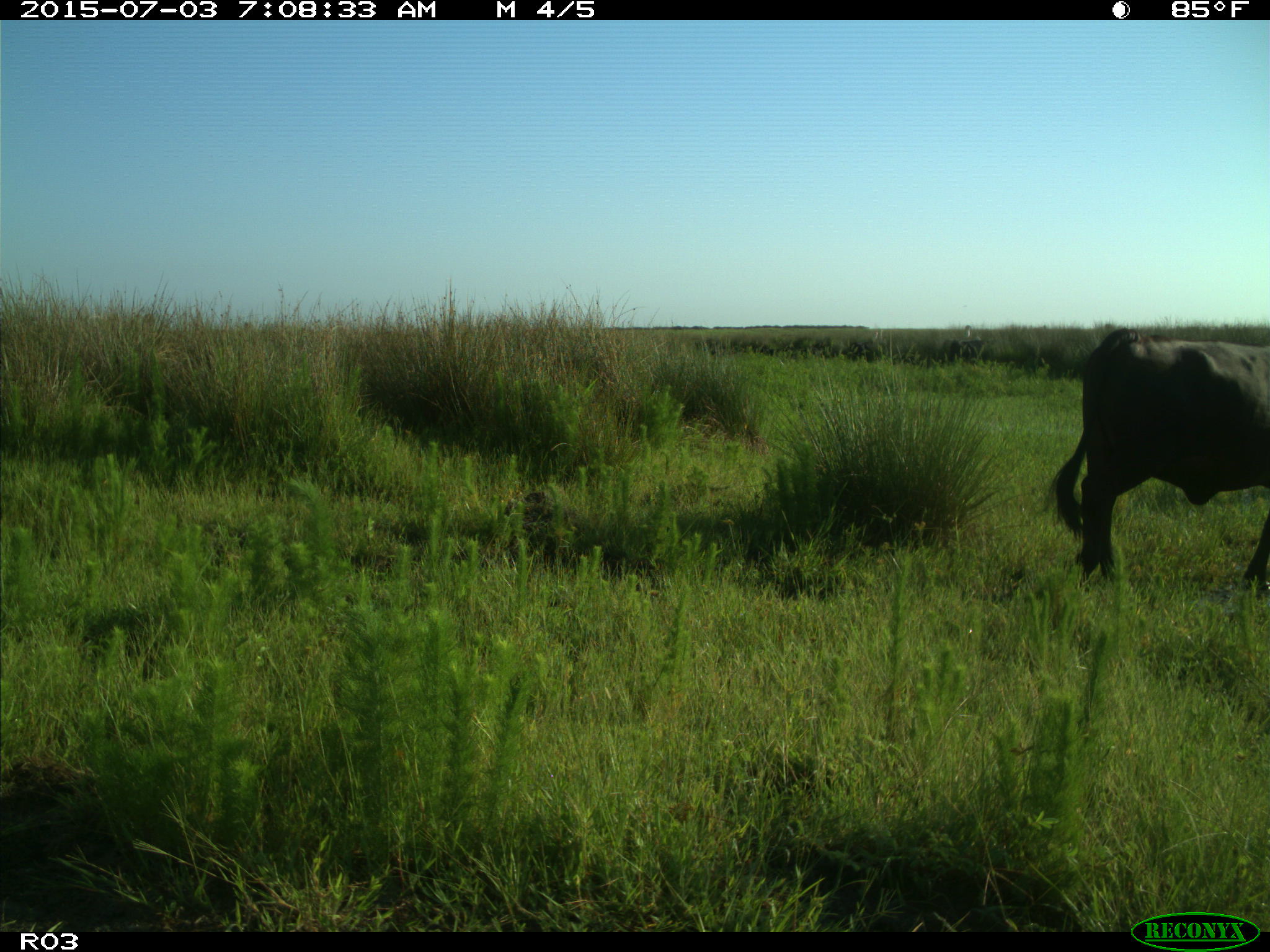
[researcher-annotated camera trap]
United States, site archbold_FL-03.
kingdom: Animalia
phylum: Chordata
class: Mammalia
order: Artiodactyla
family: Bovidae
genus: Bos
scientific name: Bos taurus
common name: domestic cow